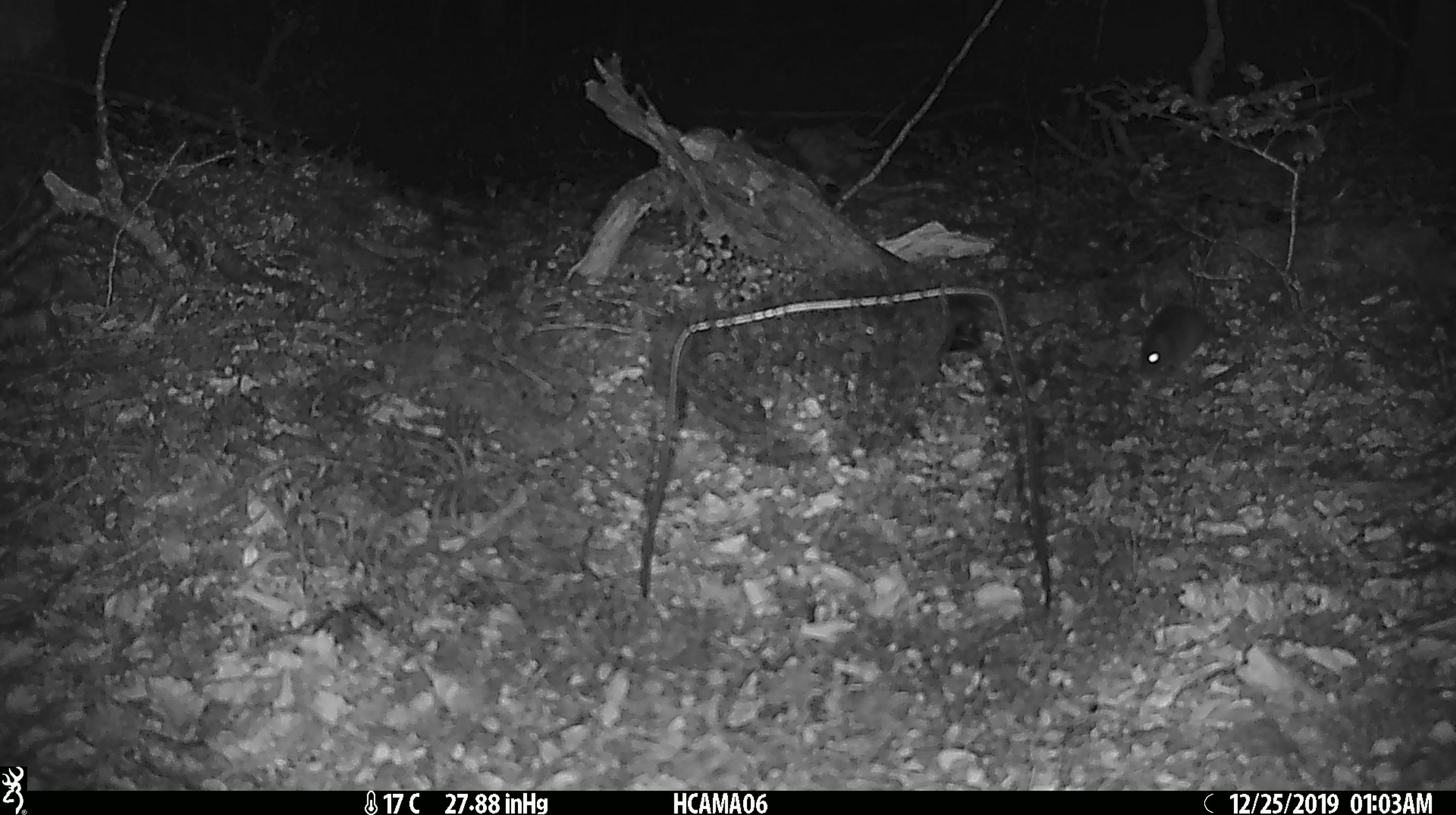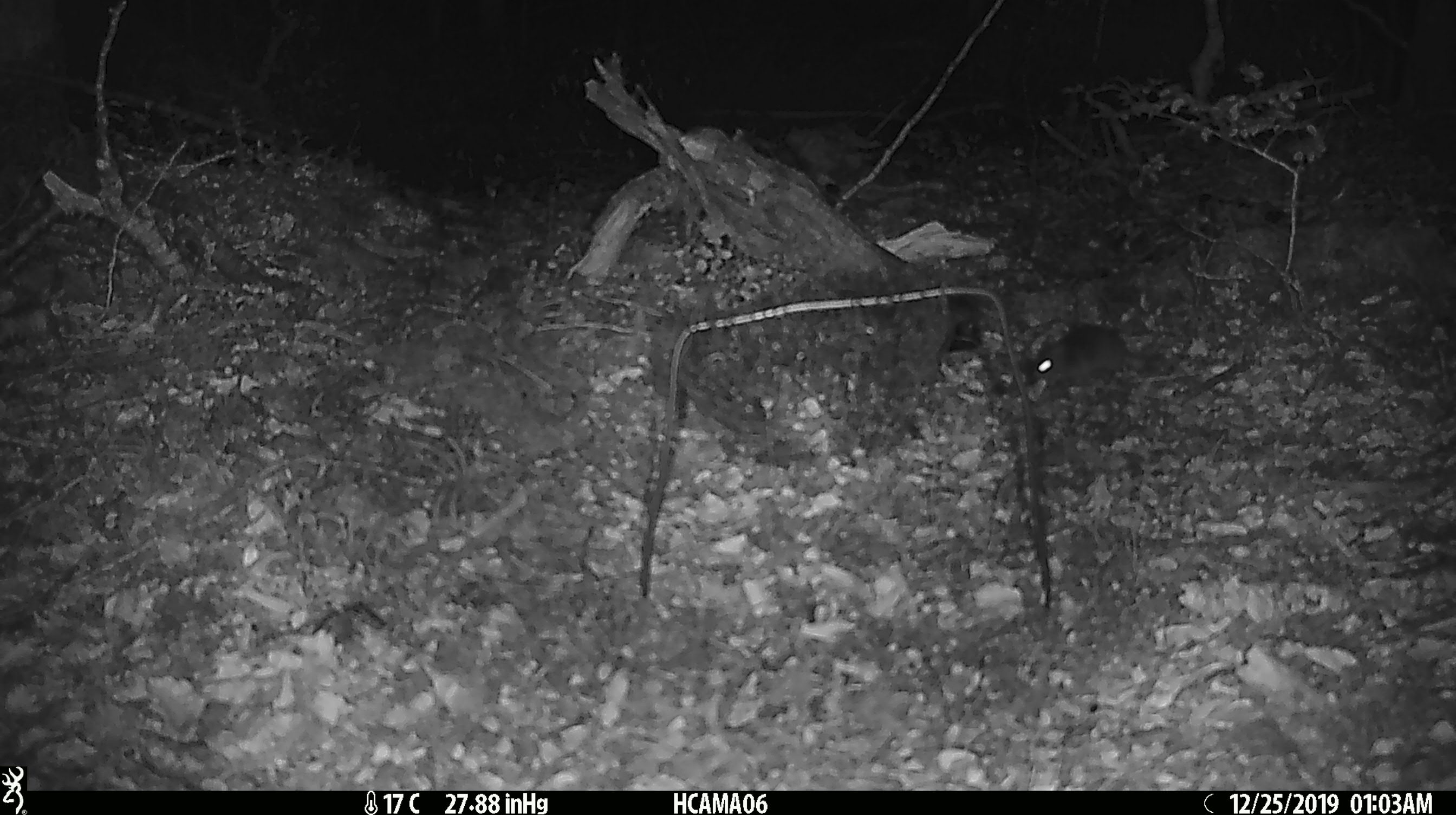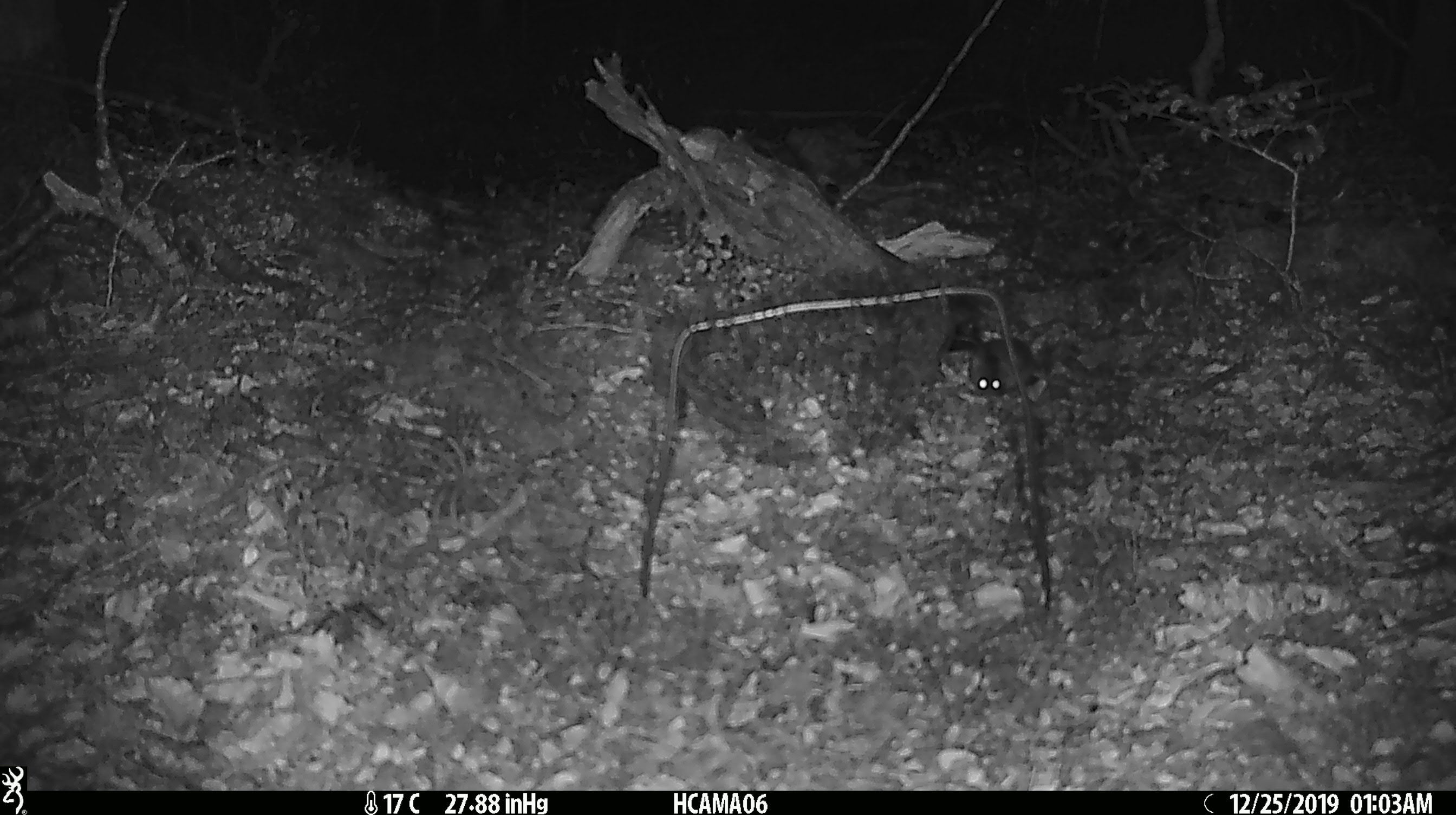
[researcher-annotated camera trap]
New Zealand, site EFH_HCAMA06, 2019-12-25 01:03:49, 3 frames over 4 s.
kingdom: Animalia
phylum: Chordata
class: Mammalia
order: Rodentia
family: Muridae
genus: Mus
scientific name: Mus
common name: mouse